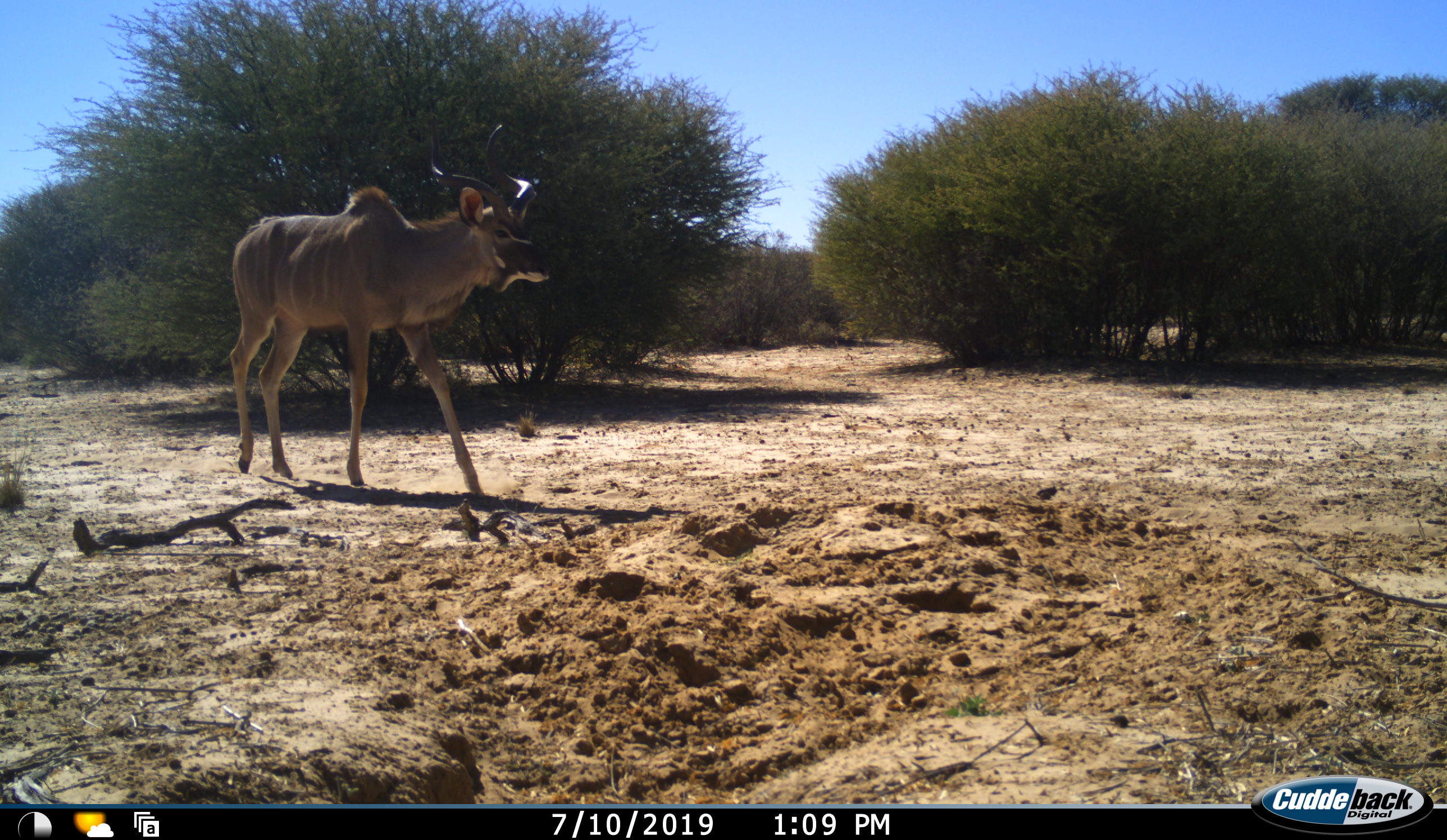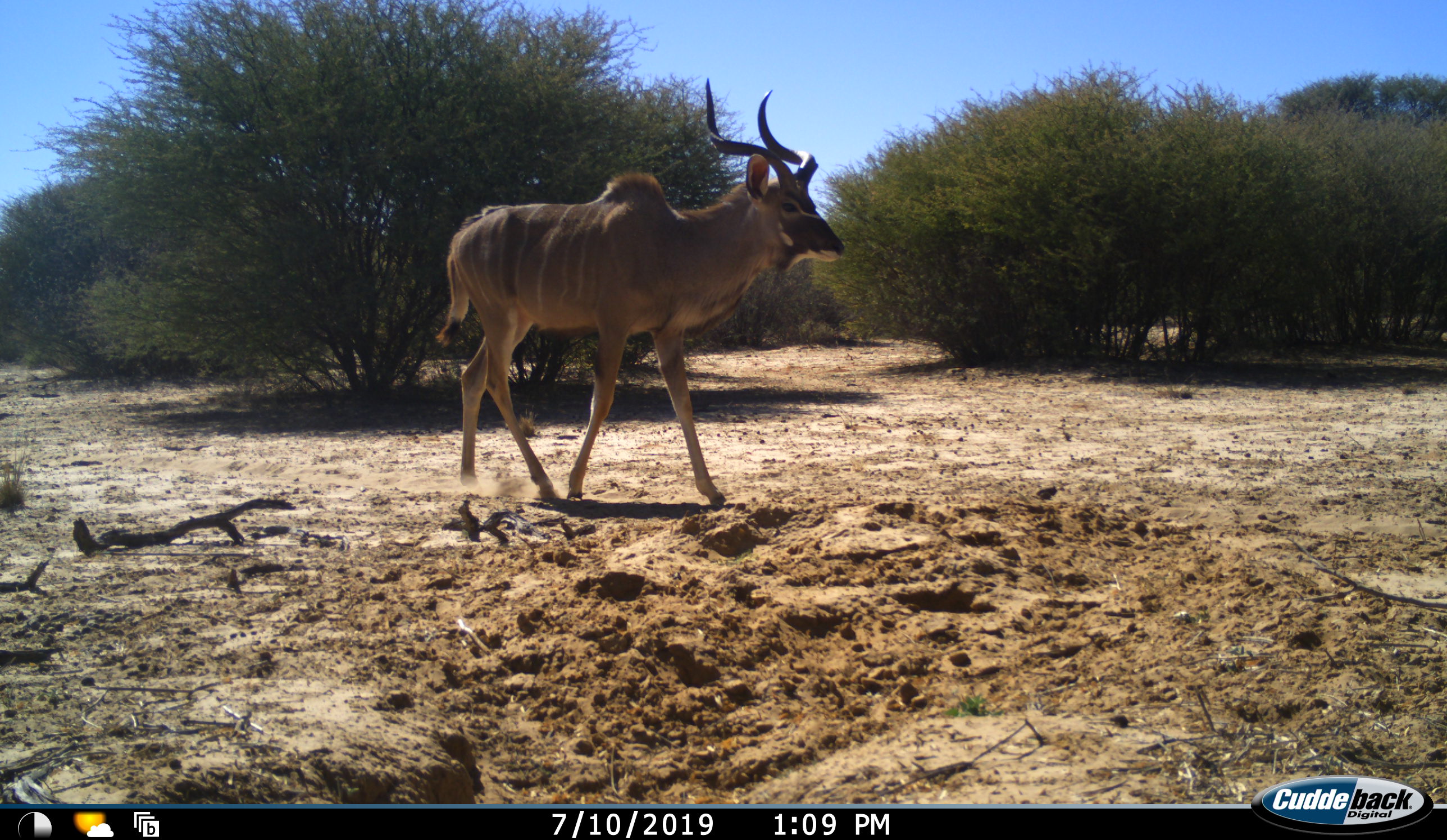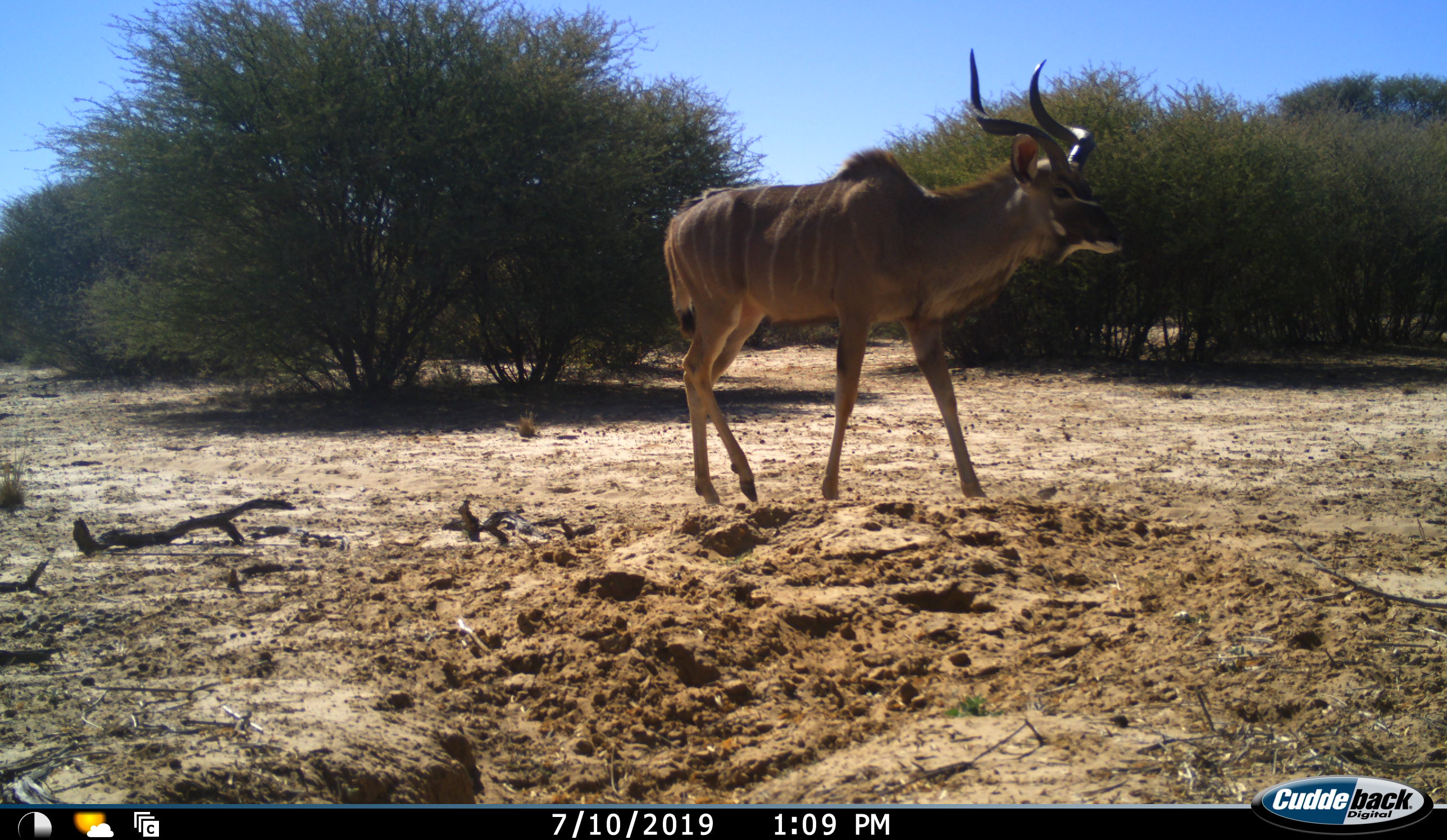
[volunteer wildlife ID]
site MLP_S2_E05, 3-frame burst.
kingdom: Animalia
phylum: Chordata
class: Mammalia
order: Artiodactyla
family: Bovidae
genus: Tragelaphus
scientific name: Tragelaphus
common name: kudu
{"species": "kudu (Tragelaphus)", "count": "1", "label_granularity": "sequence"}